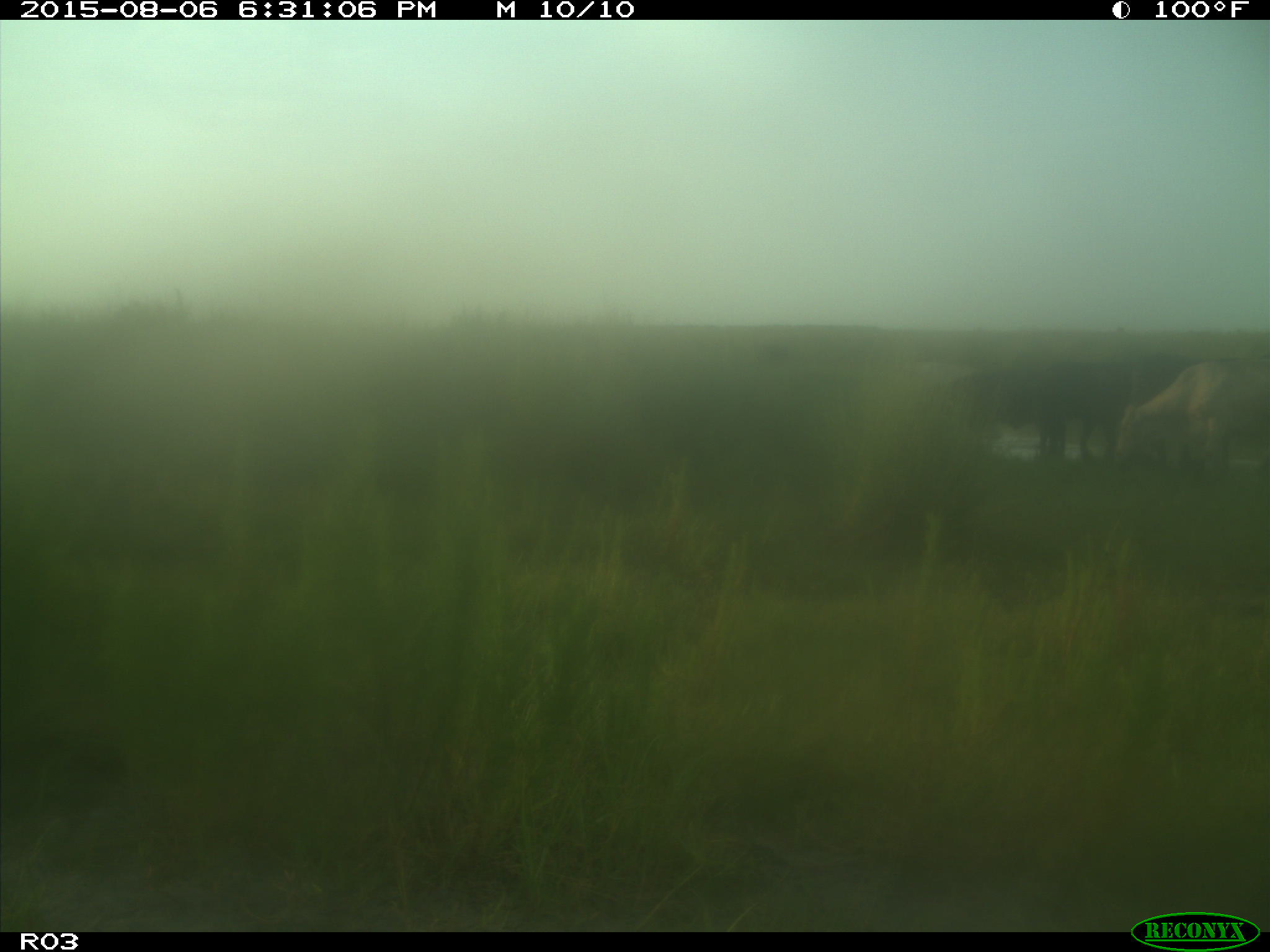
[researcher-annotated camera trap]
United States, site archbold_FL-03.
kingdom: Animalia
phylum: Chordata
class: Mammalia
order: Artiodactyla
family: Bovidae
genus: Bos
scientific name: Bos taurus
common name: domestic cow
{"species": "Bos taurus (domestic cow)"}